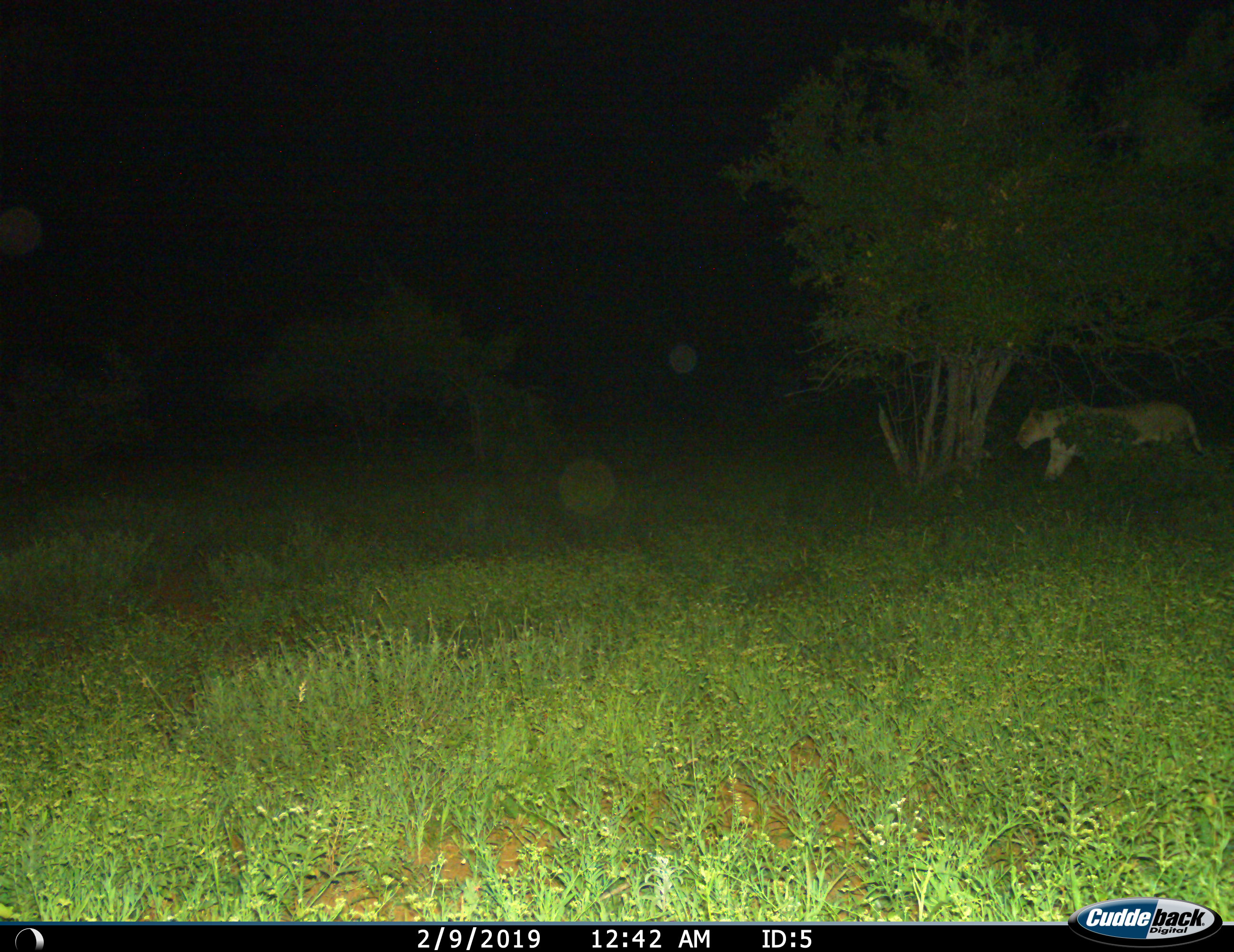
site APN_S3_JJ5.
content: unidentified animal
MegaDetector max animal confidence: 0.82